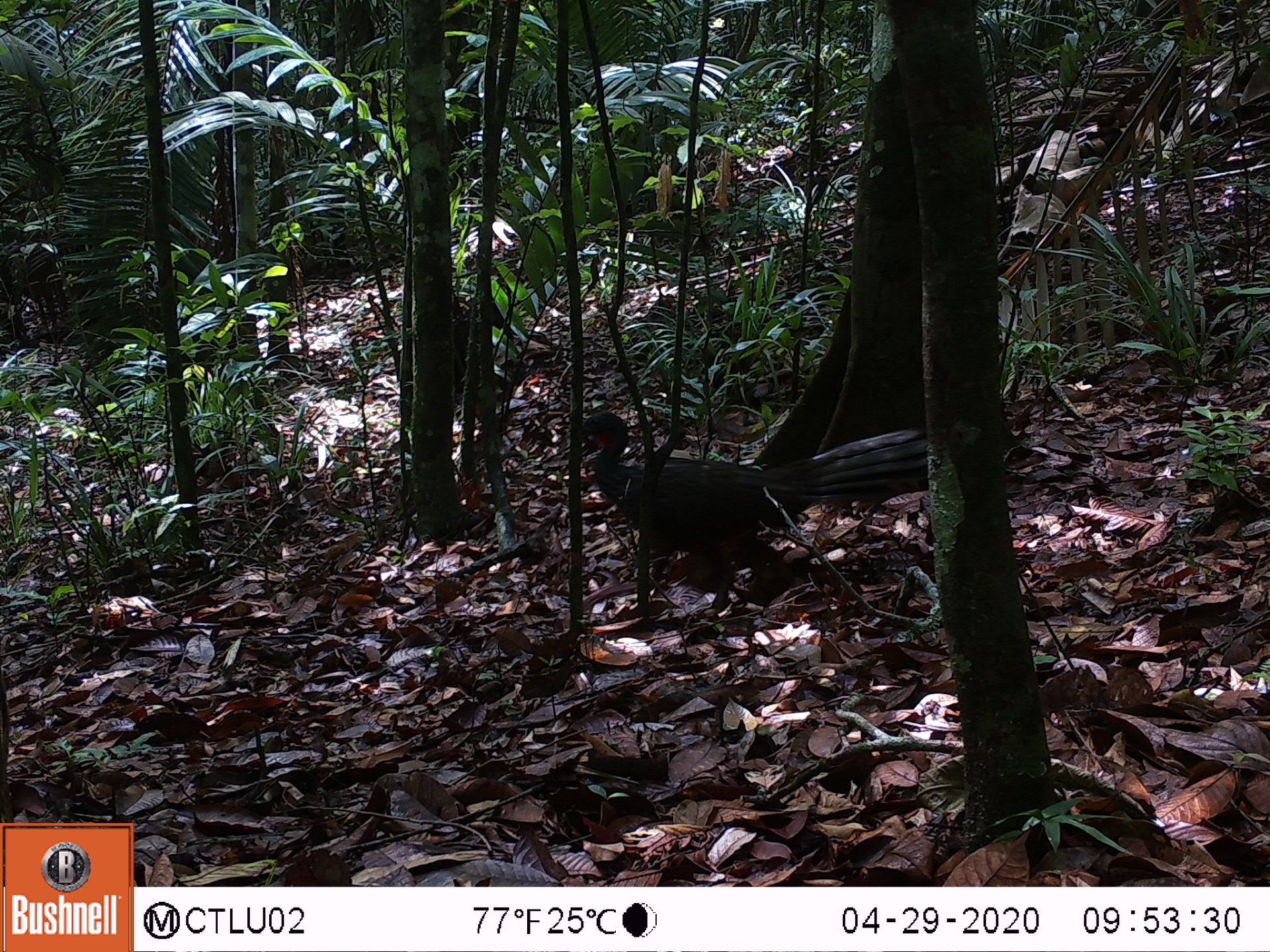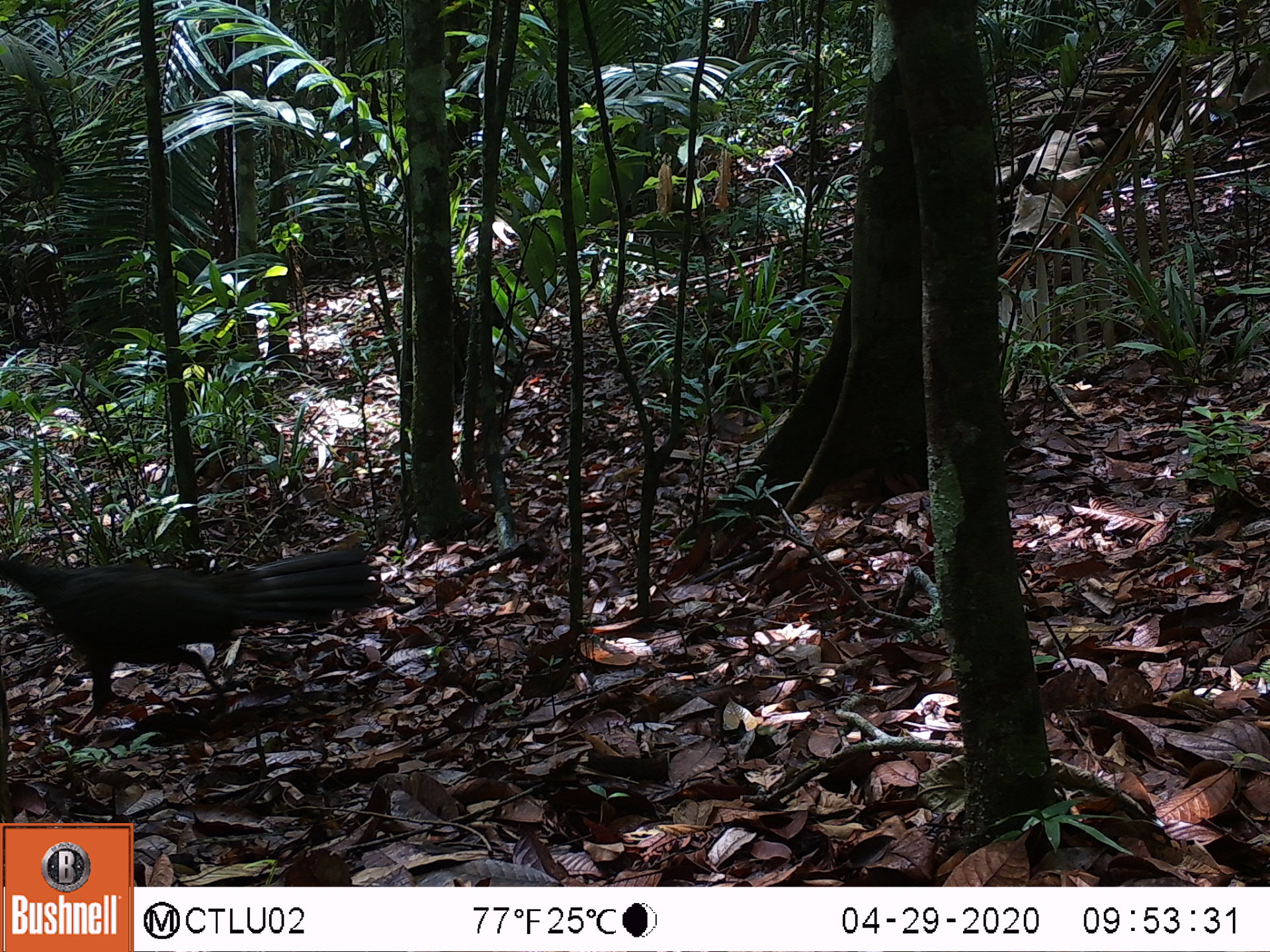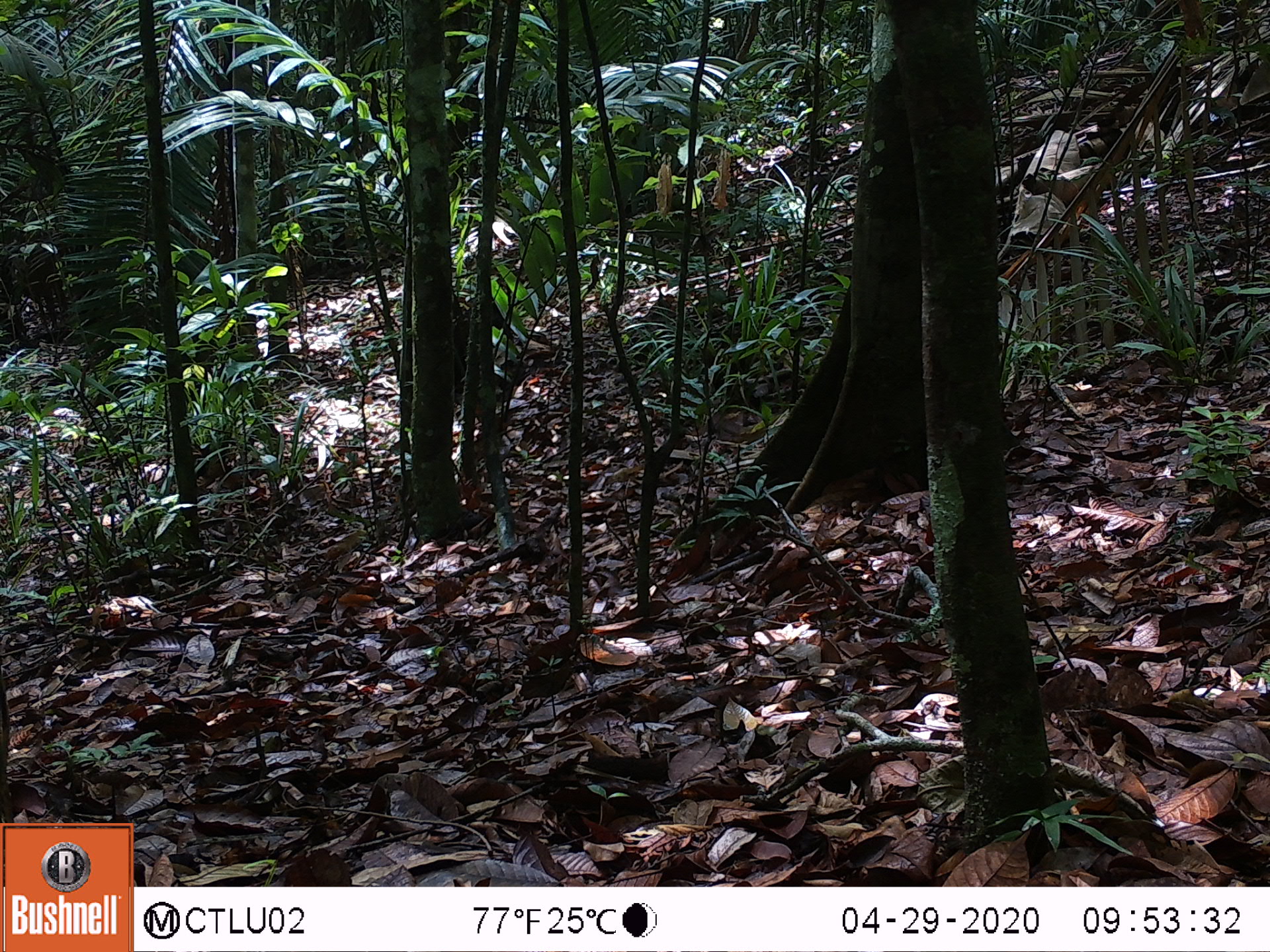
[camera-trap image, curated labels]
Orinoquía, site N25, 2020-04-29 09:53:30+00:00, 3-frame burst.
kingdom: Animalia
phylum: Chordata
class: Aves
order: Galliformes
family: Cracidae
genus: Penelope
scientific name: Penelope jacquacu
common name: spix's guan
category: spixs guan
Spixs guan (spix's guan) (Penelope jacquacu).